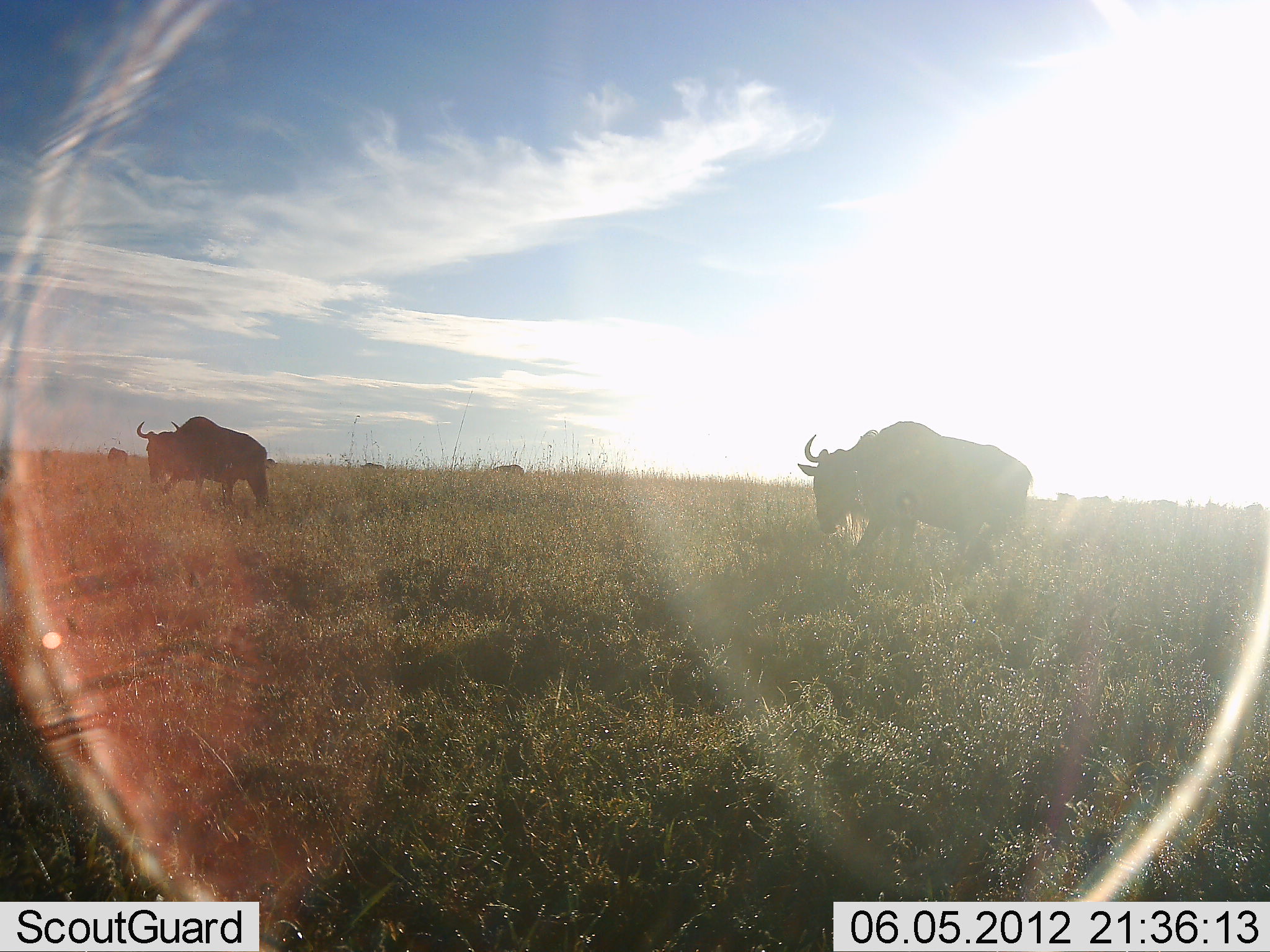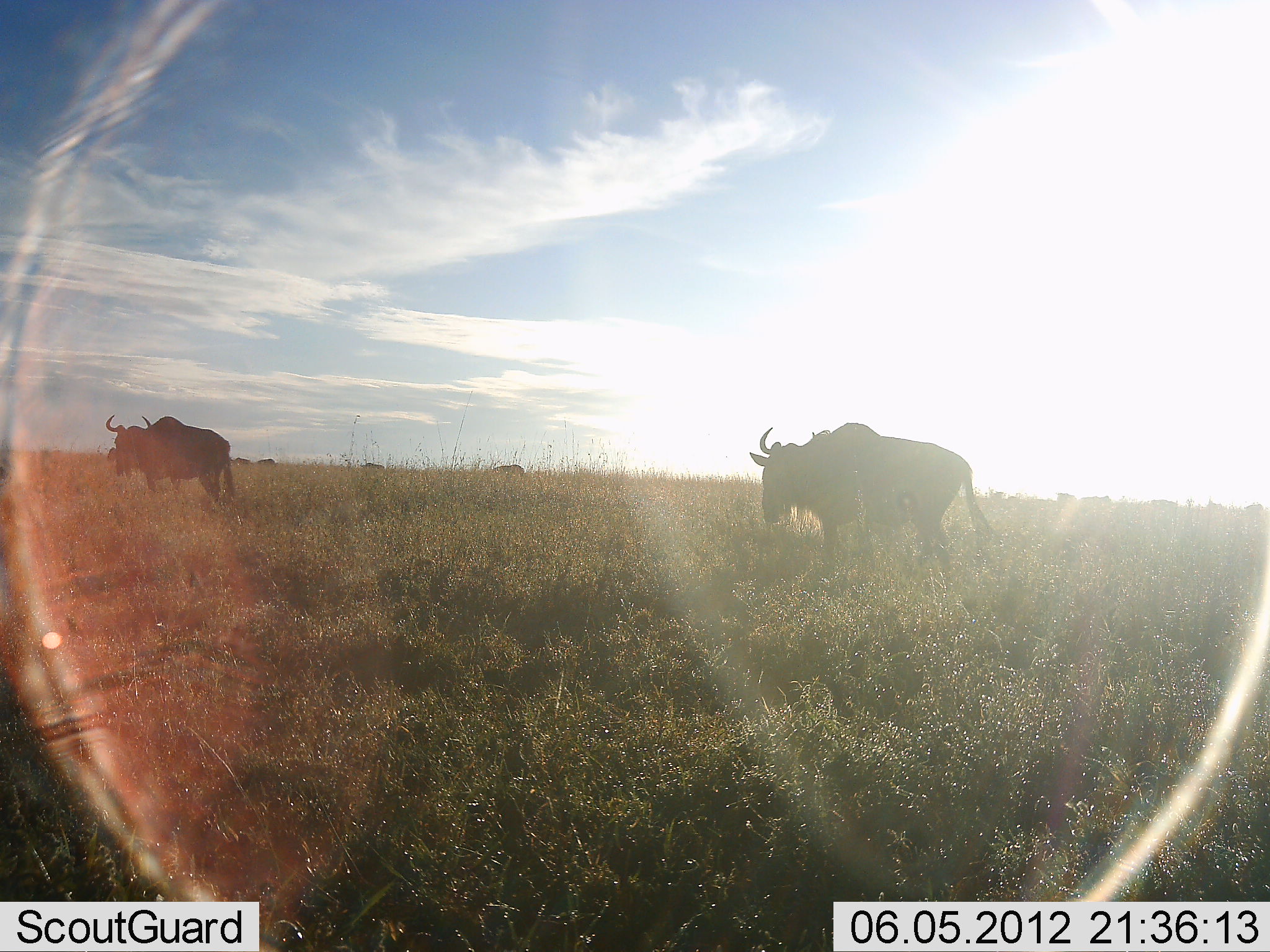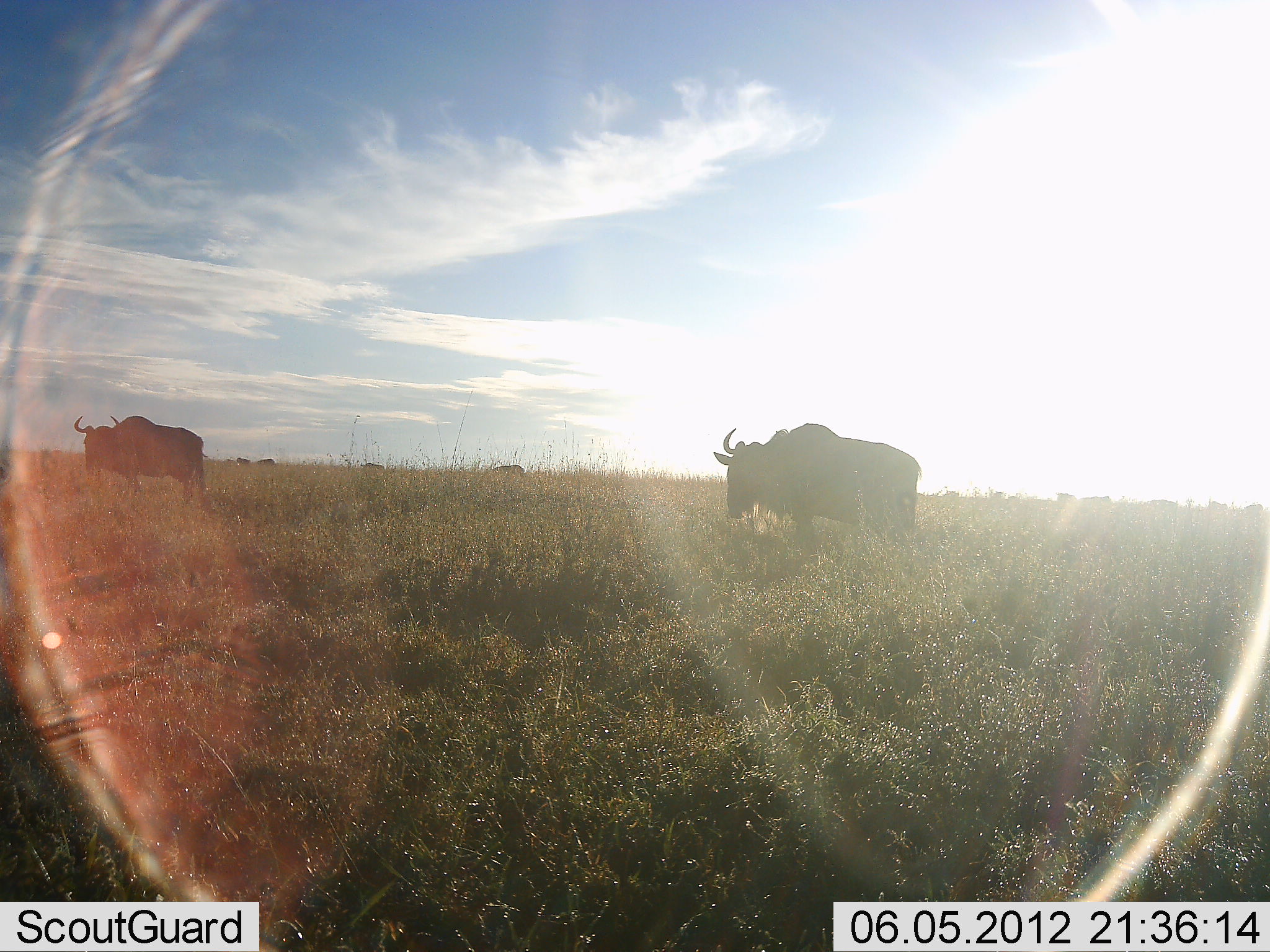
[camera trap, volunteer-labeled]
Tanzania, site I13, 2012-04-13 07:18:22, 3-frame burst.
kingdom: Animalia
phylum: Chordata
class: Mammalia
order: Artiodactyla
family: Bovidae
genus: Connochaetes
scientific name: Connochaetes taurinus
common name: blue wildebeest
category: wildebeest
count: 2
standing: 0%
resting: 0%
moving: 100%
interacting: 0%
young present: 0%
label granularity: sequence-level